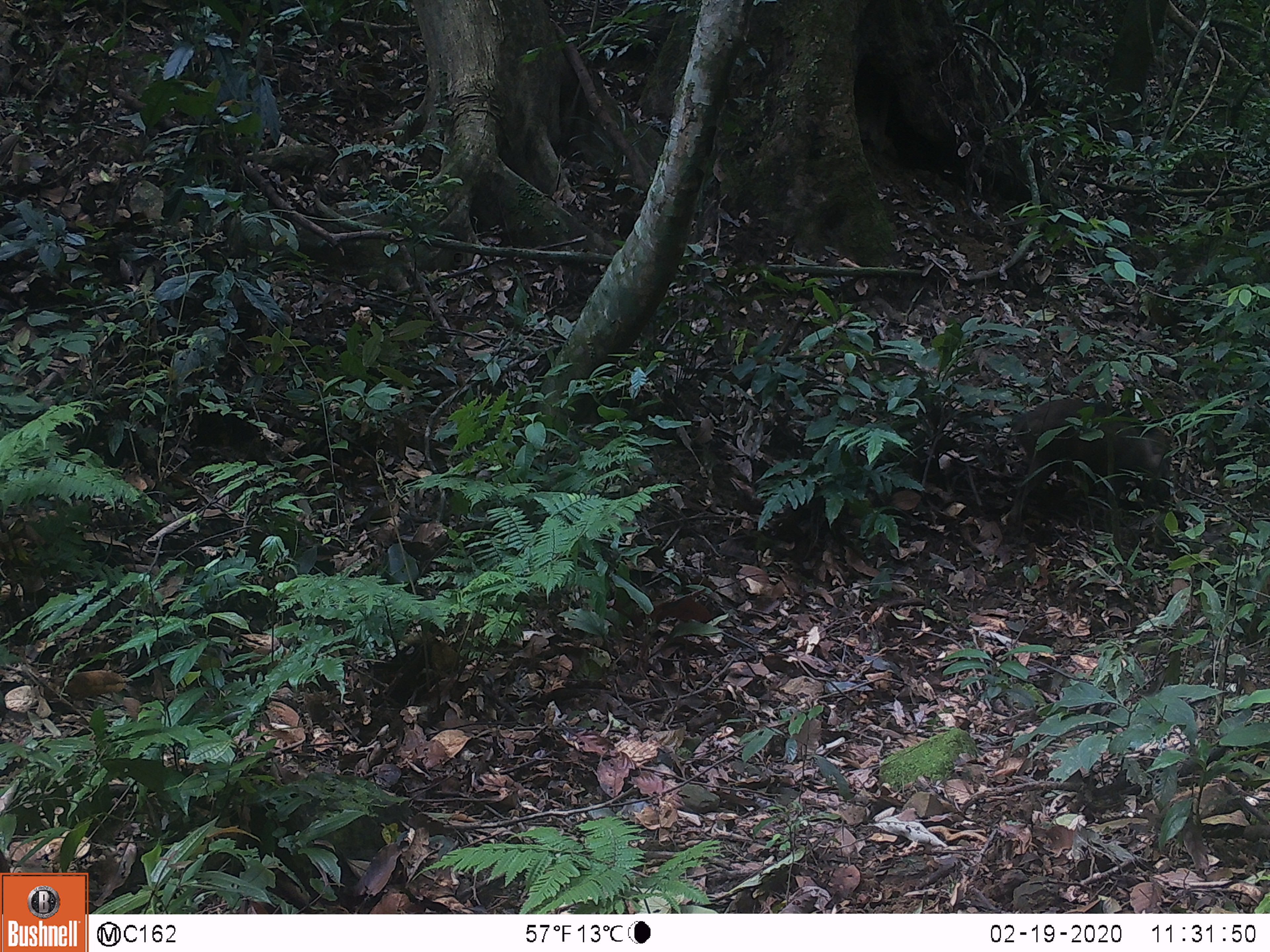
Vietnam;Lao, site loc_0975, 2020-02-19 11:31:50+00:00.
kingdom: Animalia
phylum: Chordata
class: Mammalia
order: Artiodactyla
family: Suidae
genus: Sus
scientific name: Sus scrofa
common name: eurasian wild pig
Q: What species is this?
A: Eurasian wild pig (Sus scrofa).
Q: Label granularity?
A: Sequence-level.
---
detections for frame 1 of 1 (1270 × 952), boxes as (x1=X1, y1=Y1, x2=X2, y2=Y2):
eurasian wild pig: (x1=1000, y1=396, x2=1174, y2=527)